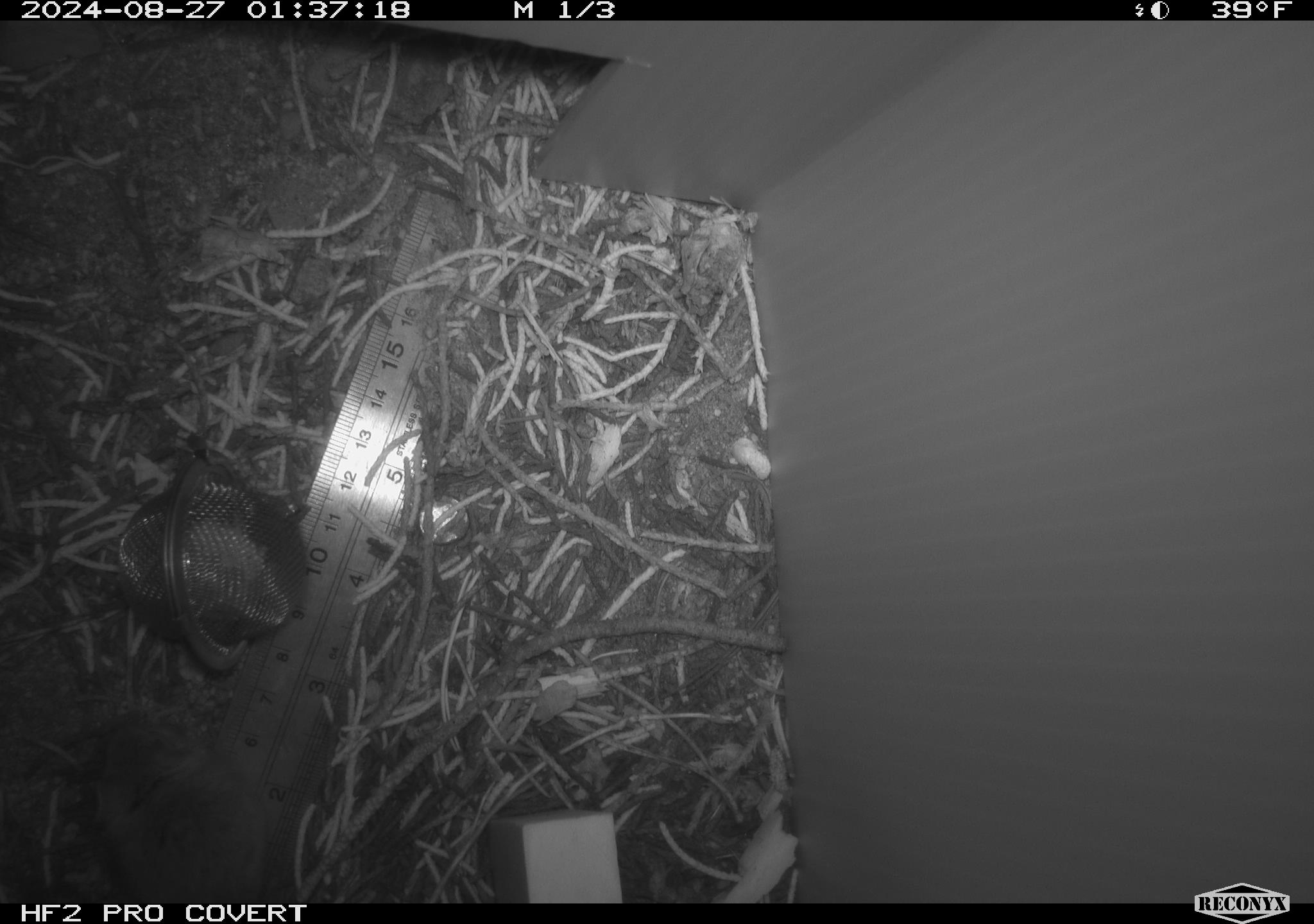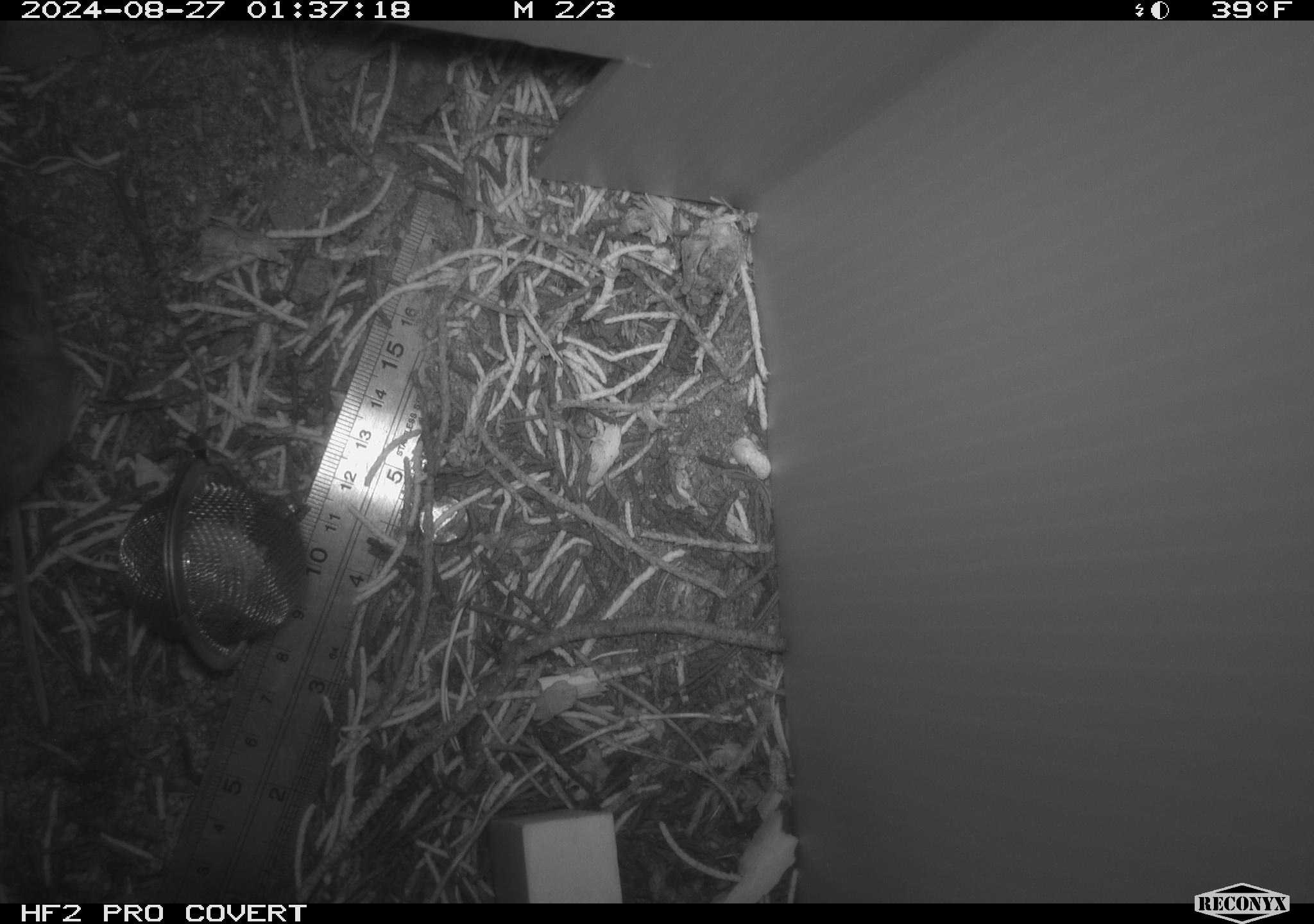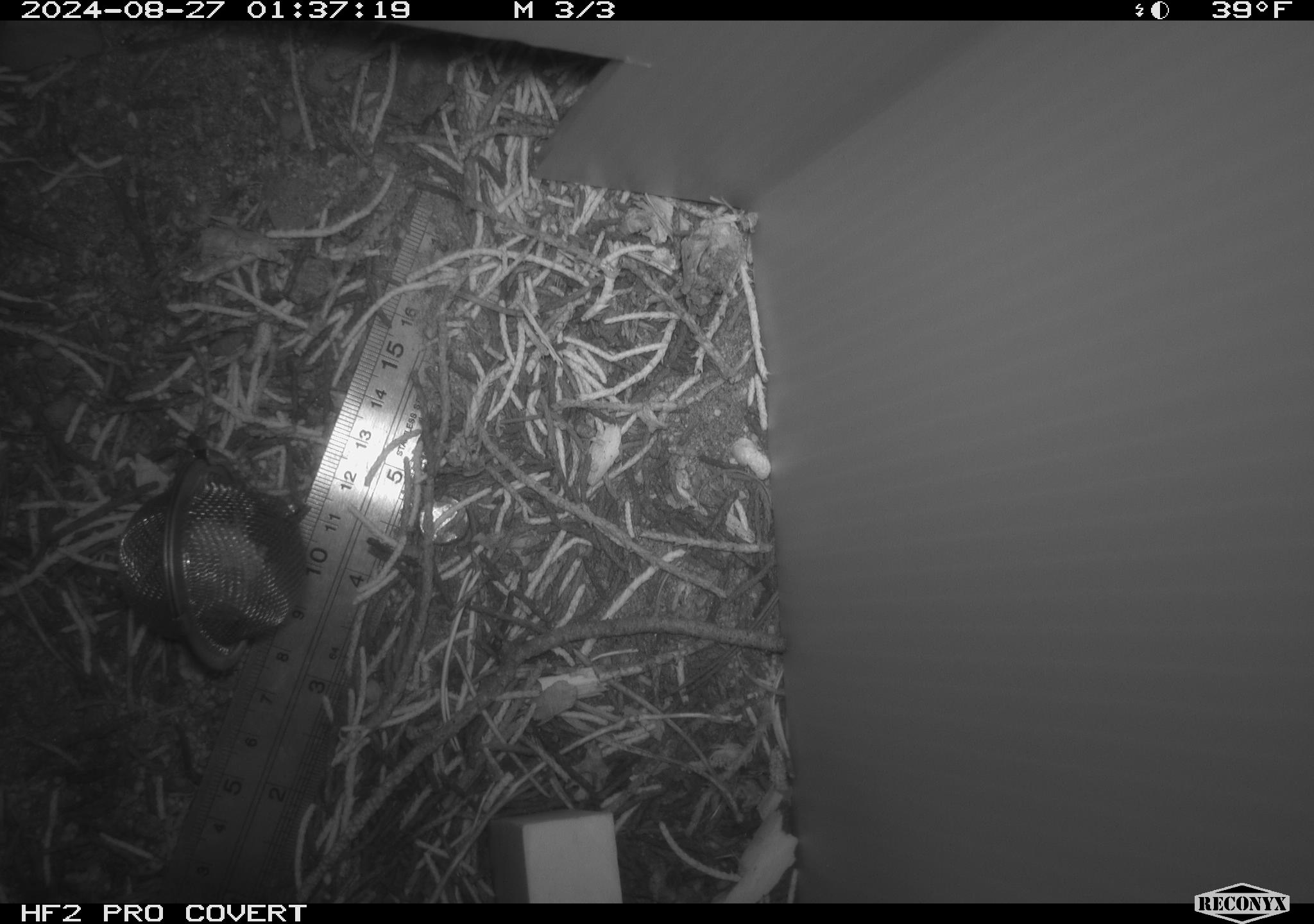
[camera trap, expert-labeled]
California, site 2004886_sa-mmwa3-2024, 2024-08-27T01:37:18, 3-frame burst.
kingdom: Animalia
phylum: Chordata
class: Mammalia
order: Rodentia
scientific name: Rodentia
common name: mouse species